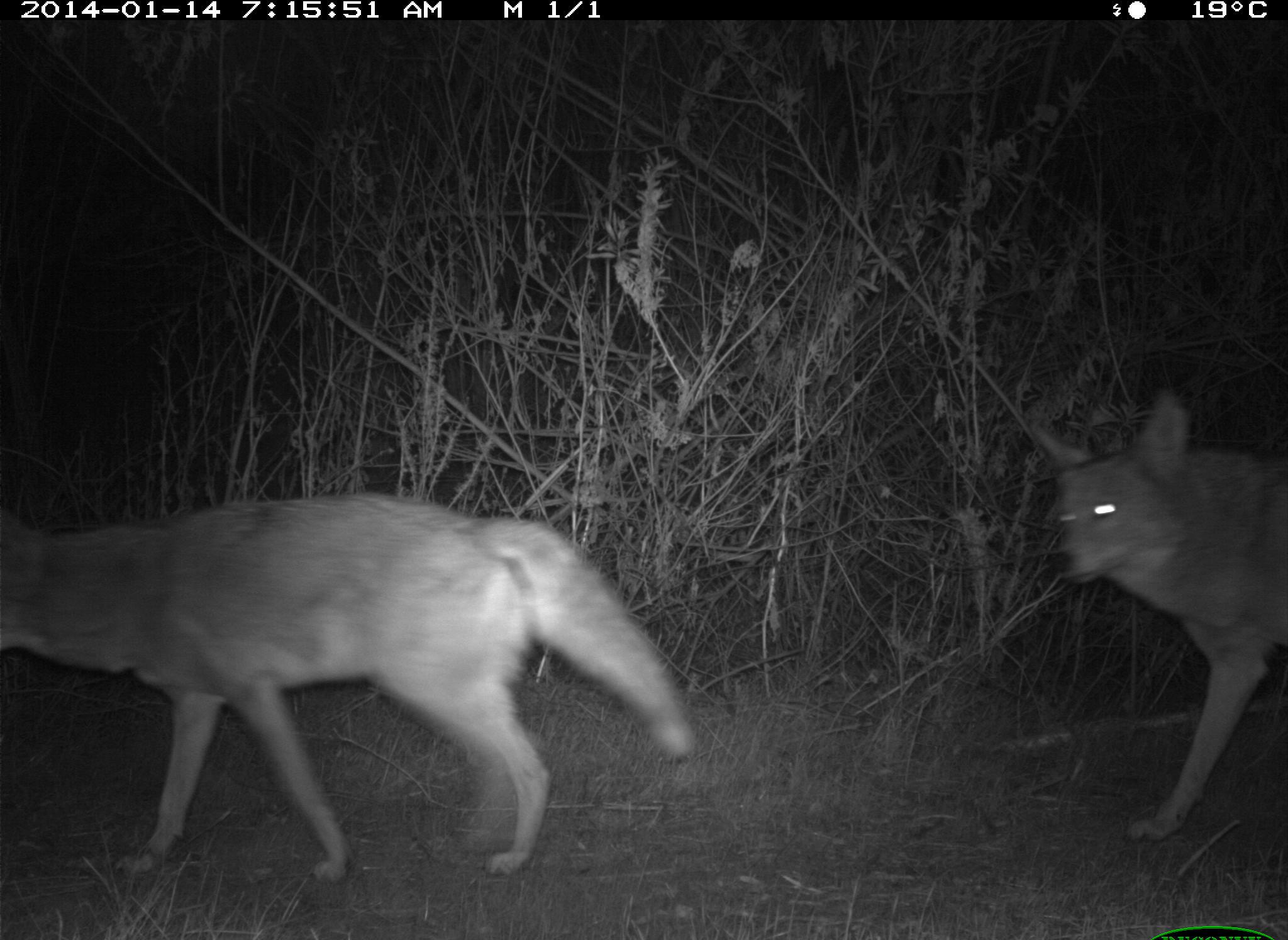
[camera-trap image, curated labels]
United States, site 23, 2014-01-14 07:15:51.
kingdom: Animalia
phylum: Chordata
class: Mammalia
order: Carnivora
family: Canidae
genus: Canis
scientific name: Canis latrans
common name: coyote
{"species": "coyote (Canis latrans)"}